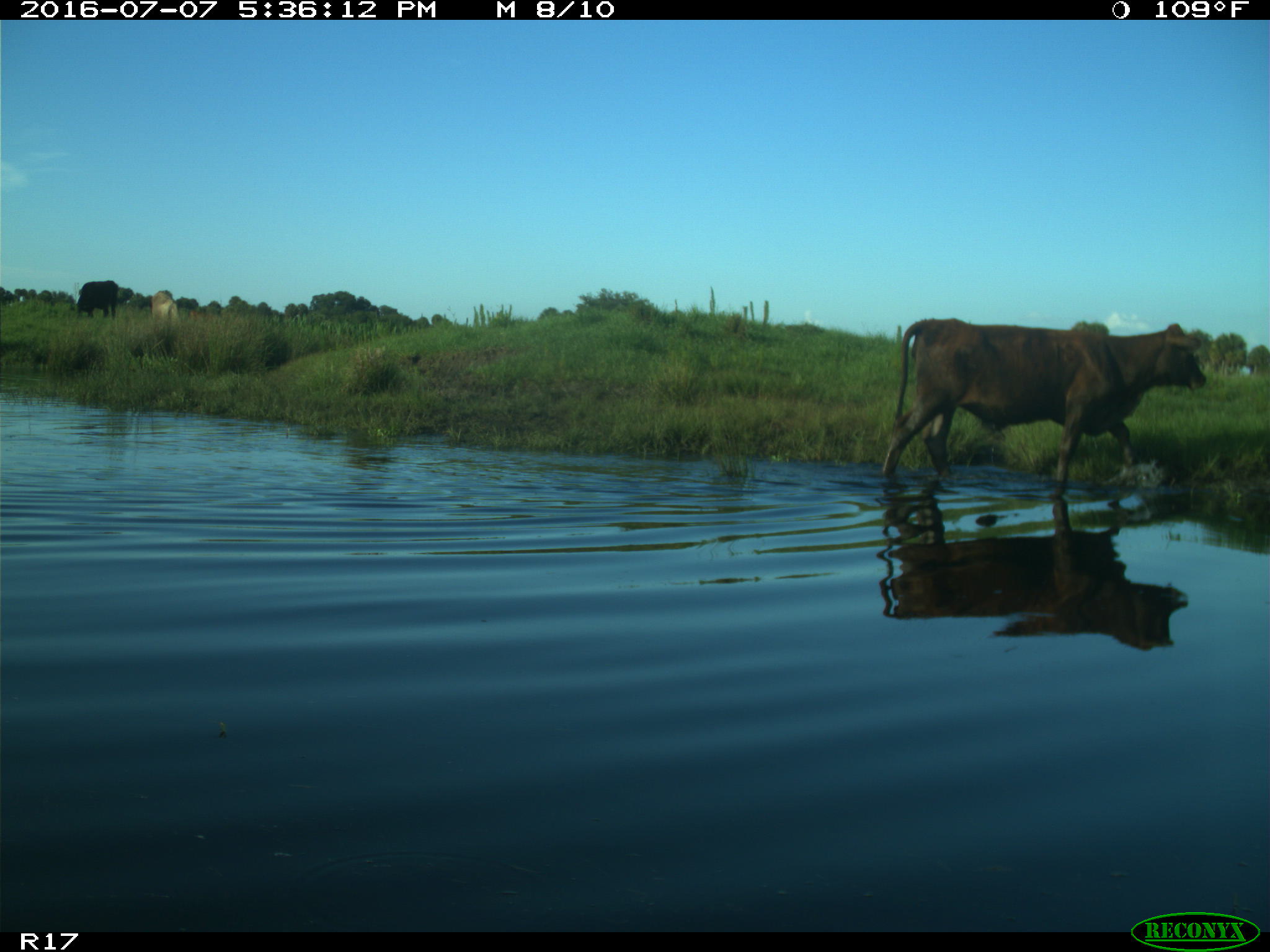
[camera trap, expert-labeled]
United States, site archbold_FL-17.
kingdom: Animalia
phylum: Chordata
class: Mammalia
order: Artiodactyla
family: Bovidae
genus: Bos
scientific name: Bos taurus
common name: domestic cow